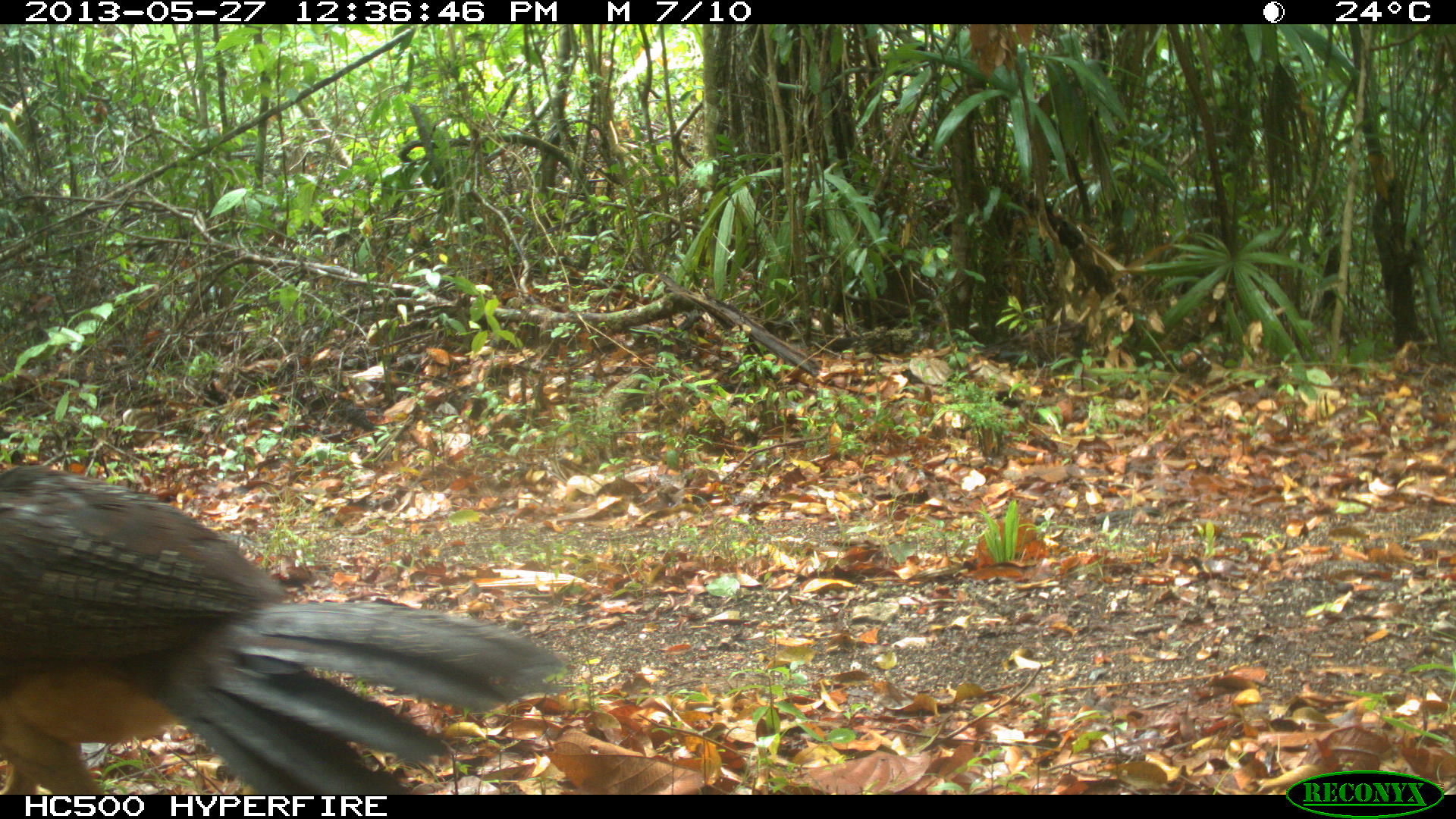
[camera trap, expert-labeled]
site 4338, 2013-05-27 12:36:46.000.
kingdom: Animalia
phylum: Chordata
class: Aves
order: Galliformes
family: Cracidae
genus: Crax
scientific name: Crax rubra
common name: great curassow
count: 2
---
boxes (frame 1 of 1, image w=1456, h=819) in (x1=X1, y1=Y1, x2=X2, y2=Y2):
crax rubra: (x1=0, y1=459, x2=574, y2=793)